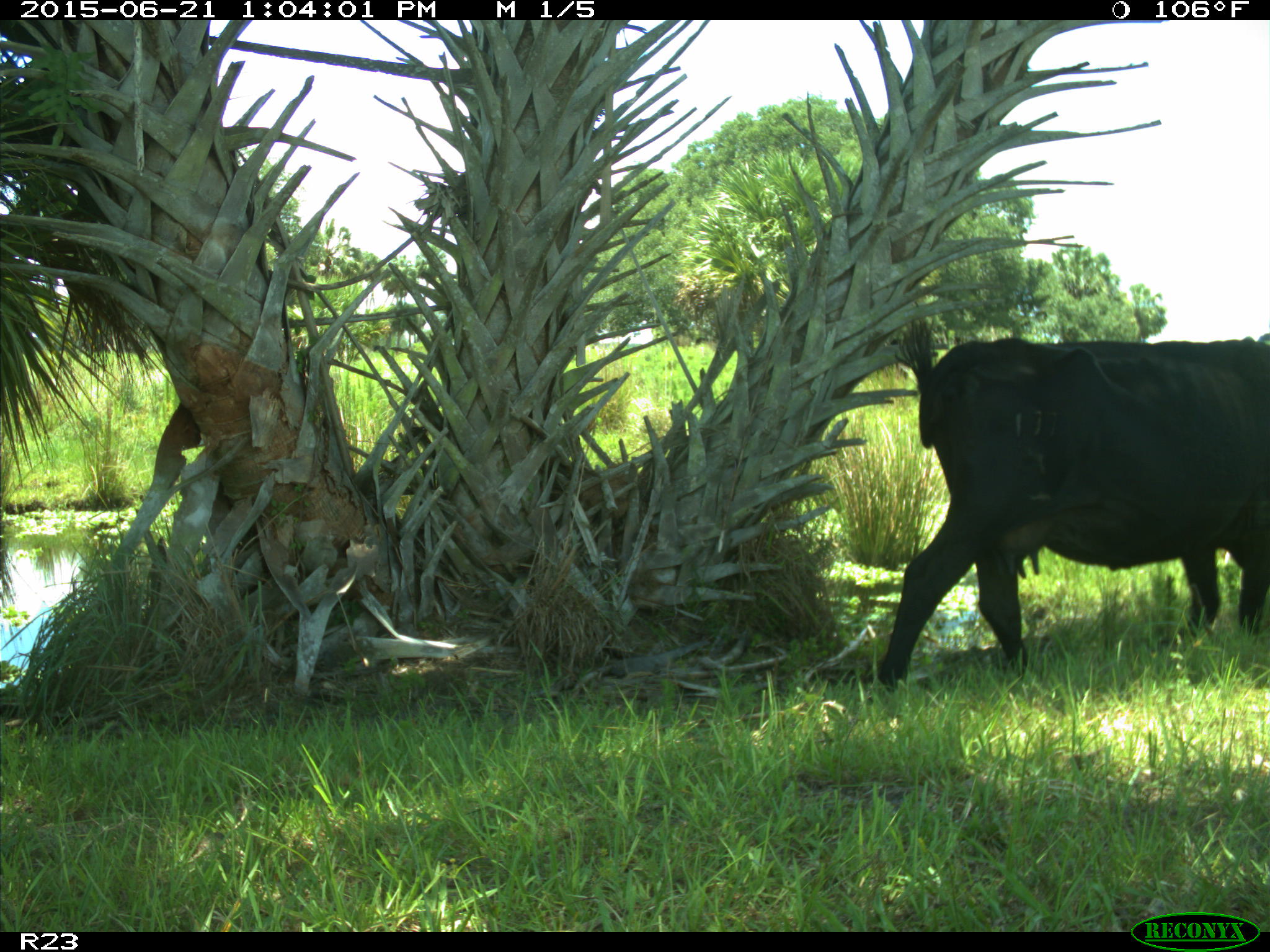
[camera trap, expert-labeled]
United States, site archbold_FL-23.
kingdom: Animalia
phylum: Chordata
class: Mammalia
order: Artiodactyla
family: Bovidae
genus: Bos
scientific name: Bos taurus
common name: domestic cow